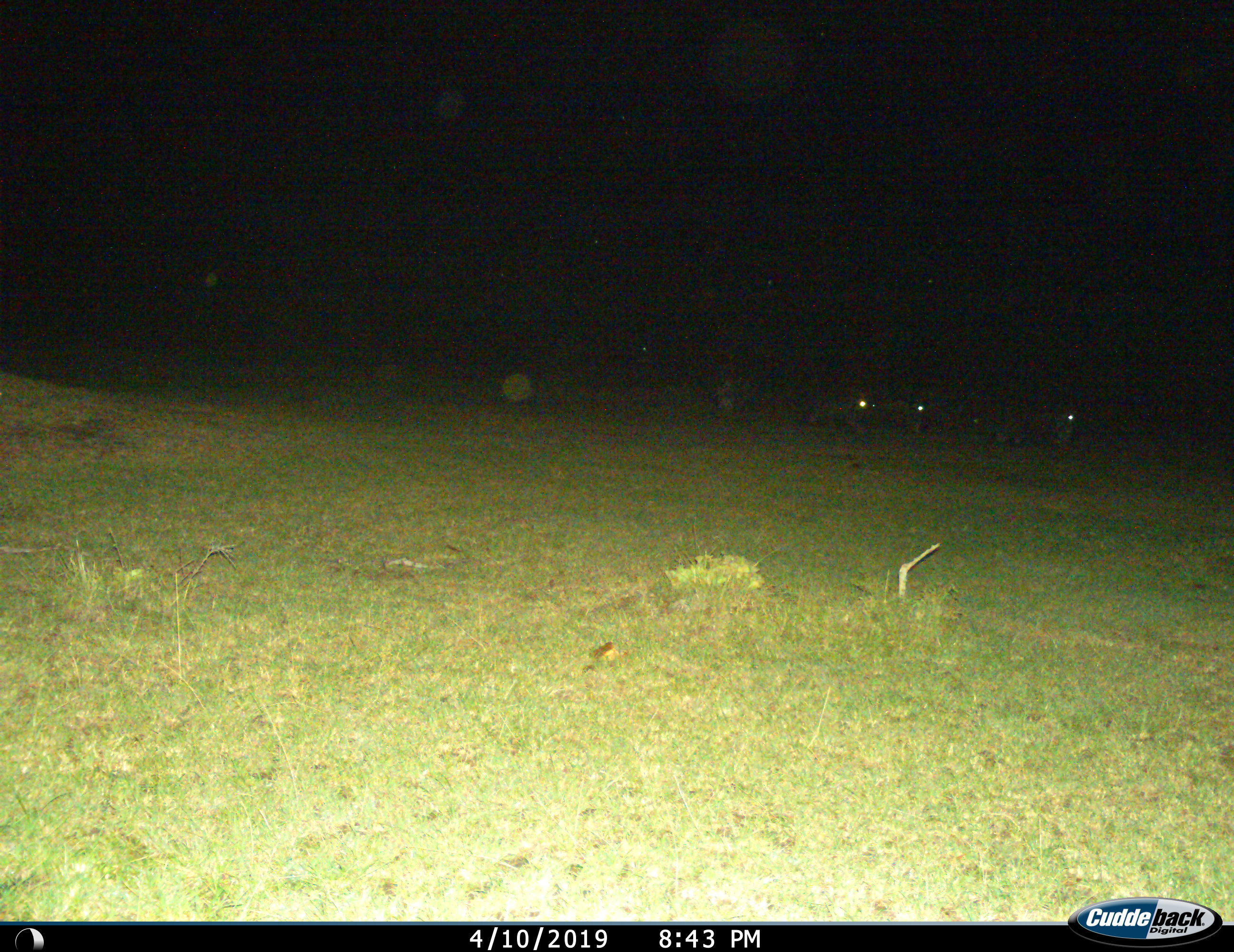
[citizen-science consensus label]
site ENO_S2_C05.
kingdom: Animalia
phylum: Chordata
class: Mammalia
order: Artiodactyla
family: Bovidae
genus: Connochaetes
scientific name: Connochaetes taurinus taurinus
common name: blue wildebeest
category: wildebeestblue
Wildebeestblue (blue wildebeest) (Connochaetes taurinus taurinus), count 4. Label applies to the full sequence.